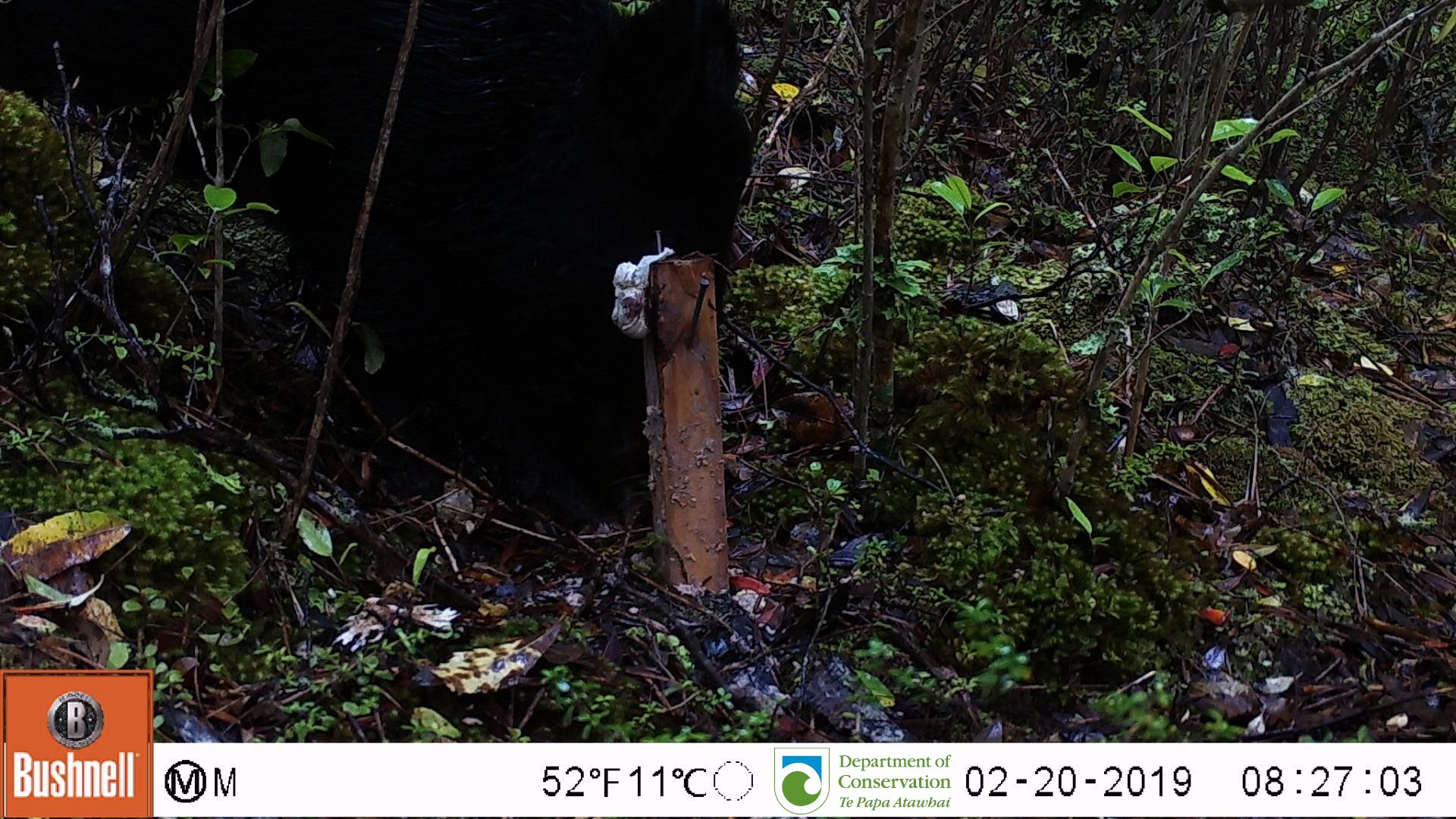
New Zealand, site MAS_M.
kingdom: Animalia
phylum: Chordata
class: Mammalia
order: Artiodactyla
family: Suidae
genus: Sus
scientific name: Sus scrofa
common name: pig